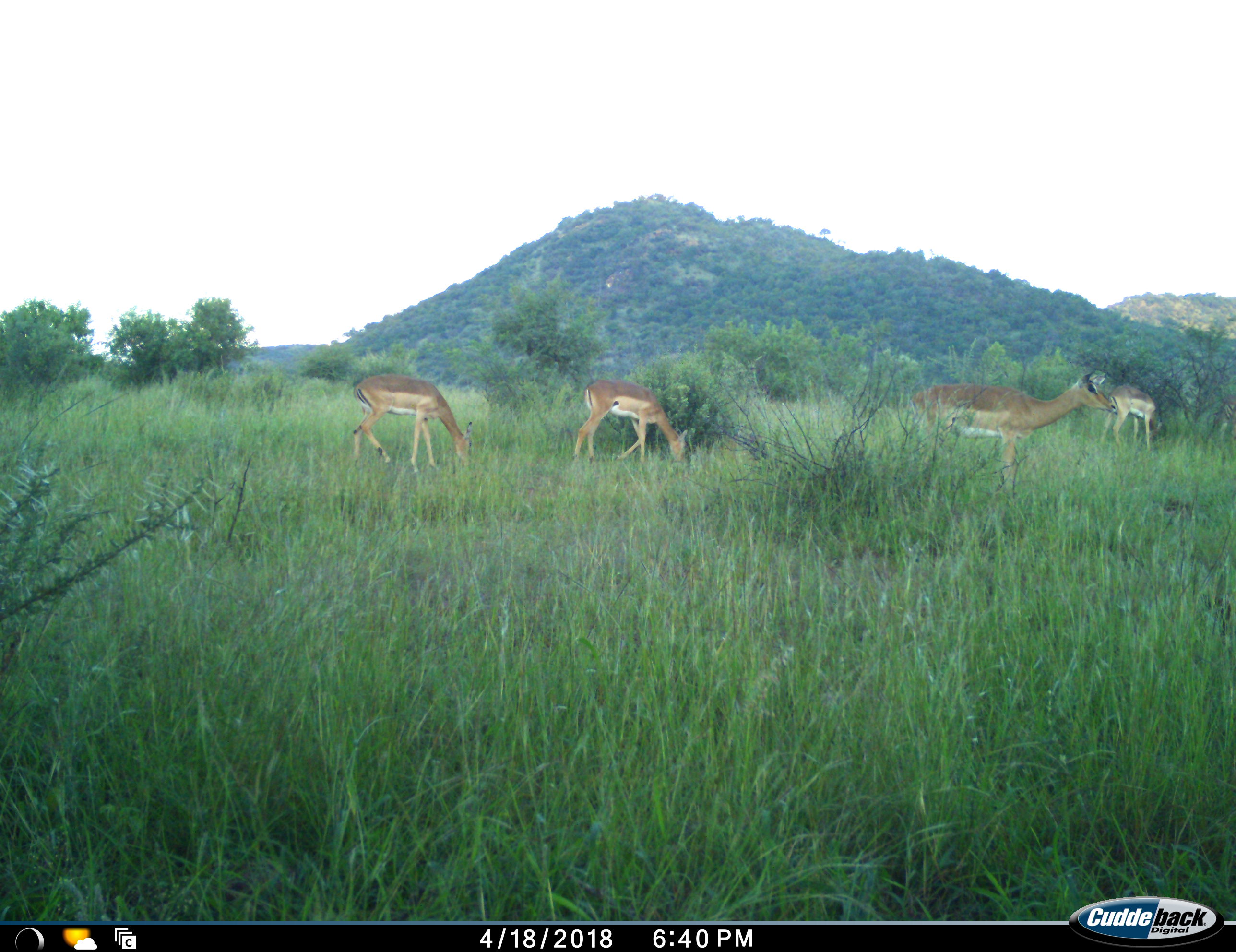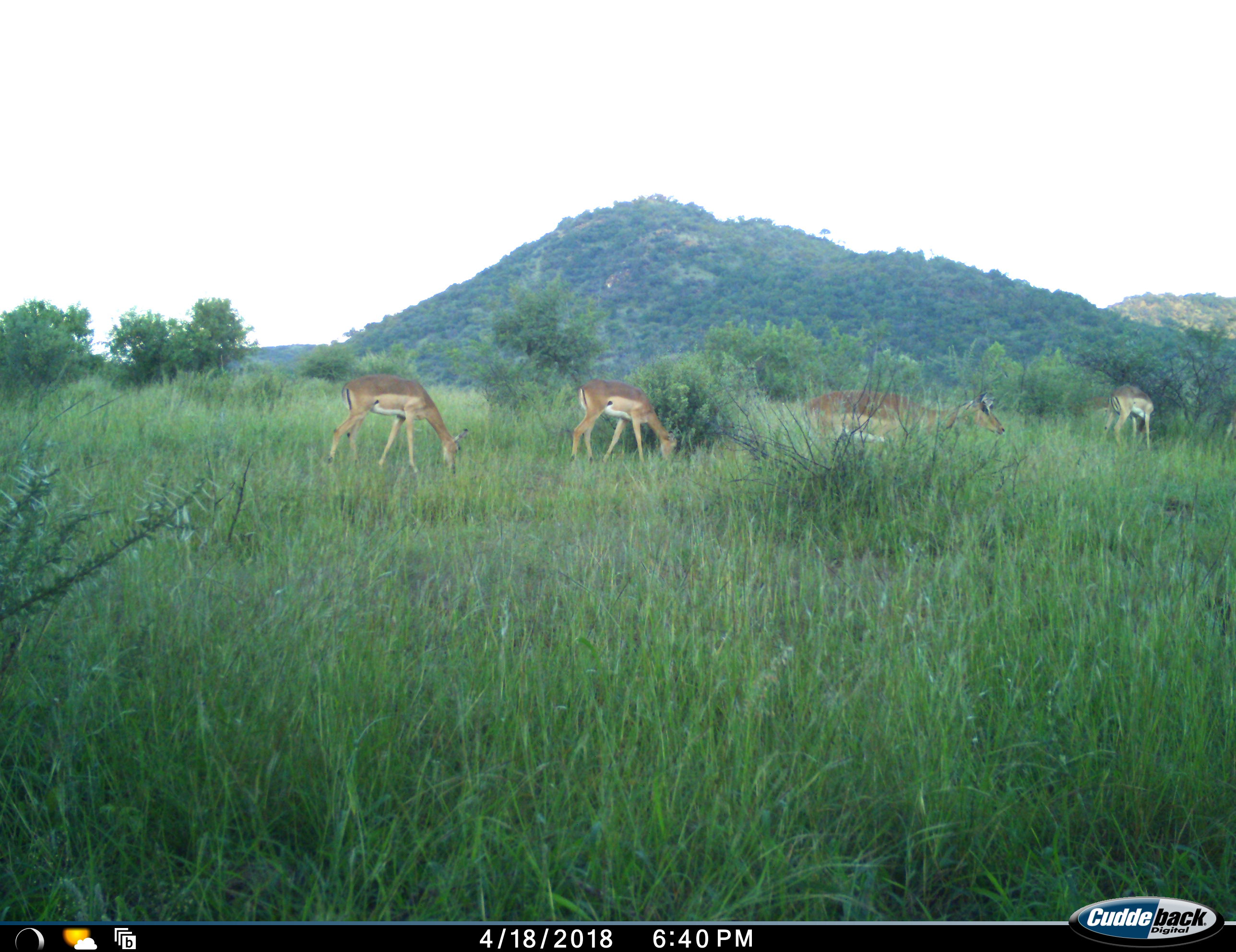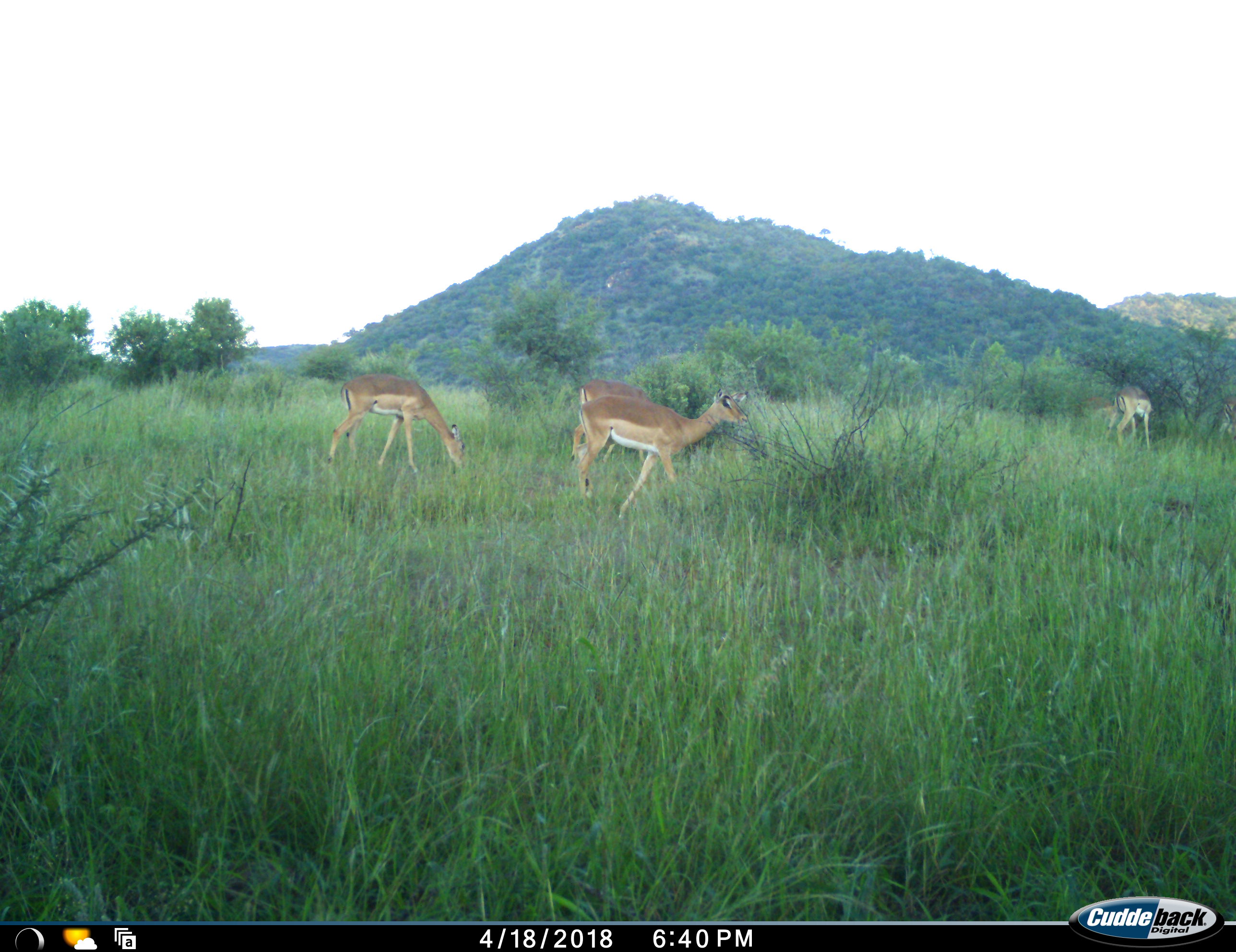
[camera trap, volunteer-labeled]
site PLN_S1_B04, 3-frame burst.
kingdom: Animalia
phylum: Chordata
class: Mammalia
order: Artiodactyla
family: Bovidae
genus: Aepyceros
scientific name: Aepyceros melampus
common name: impala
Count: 5.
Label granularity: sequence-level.